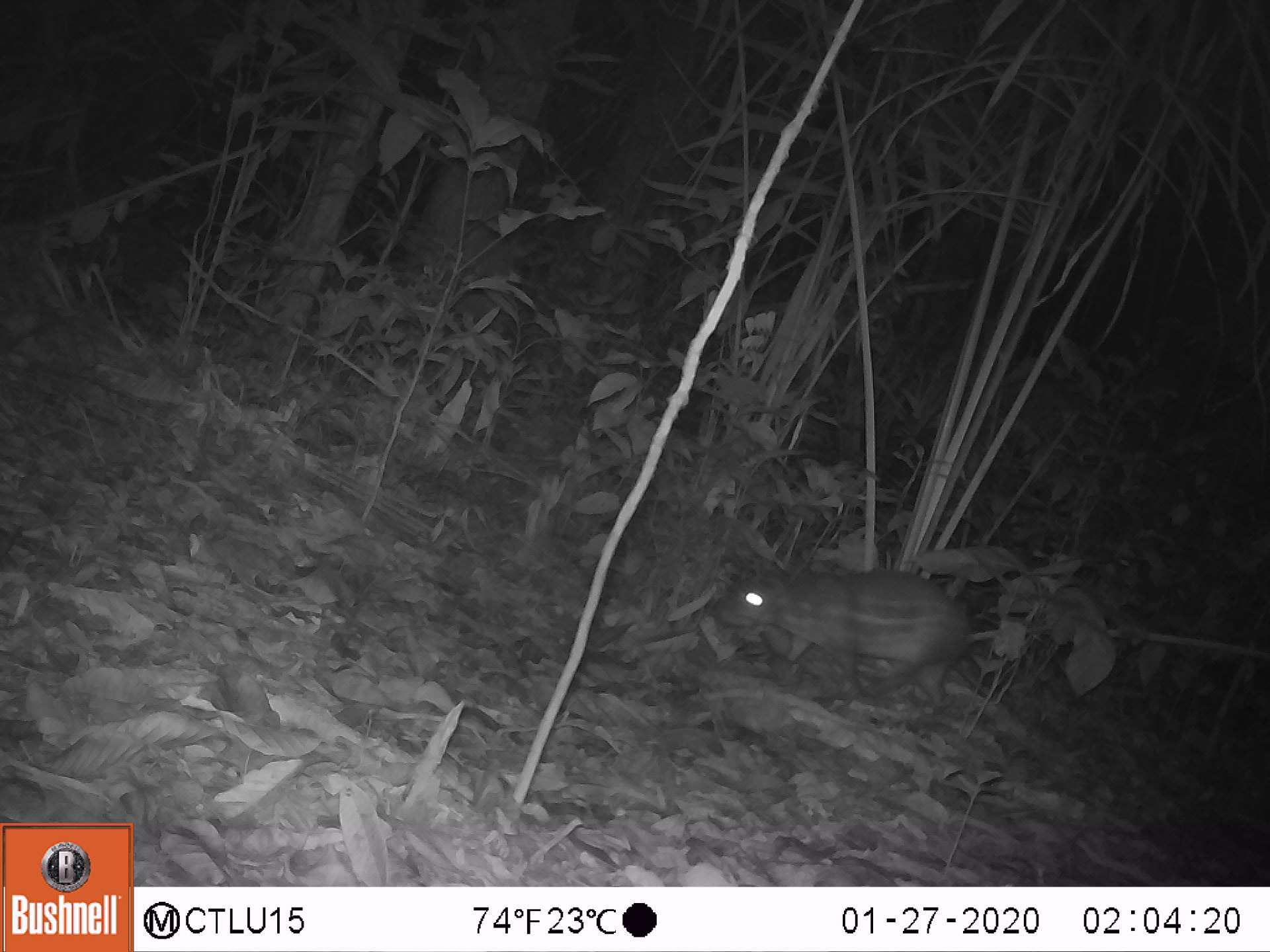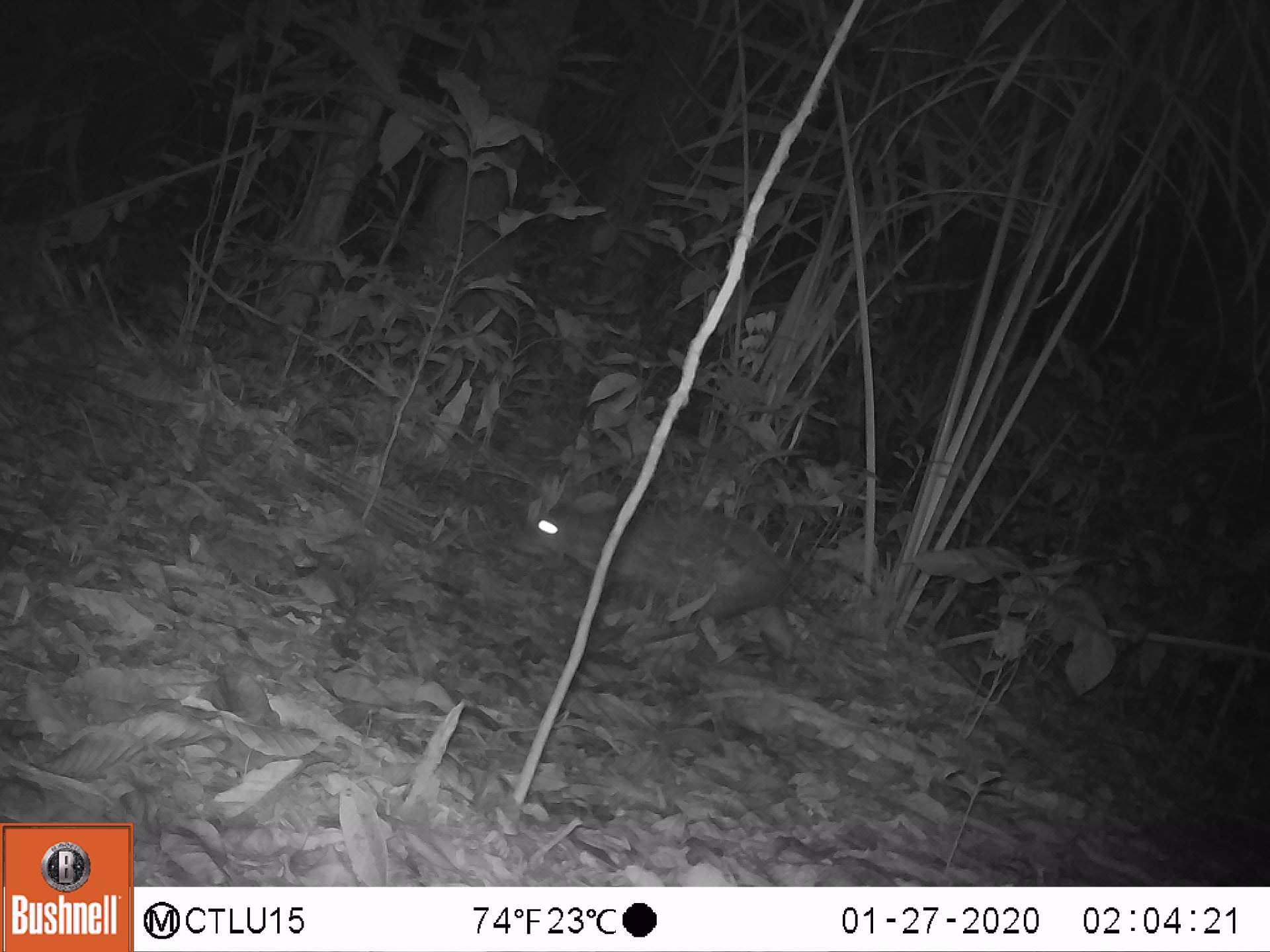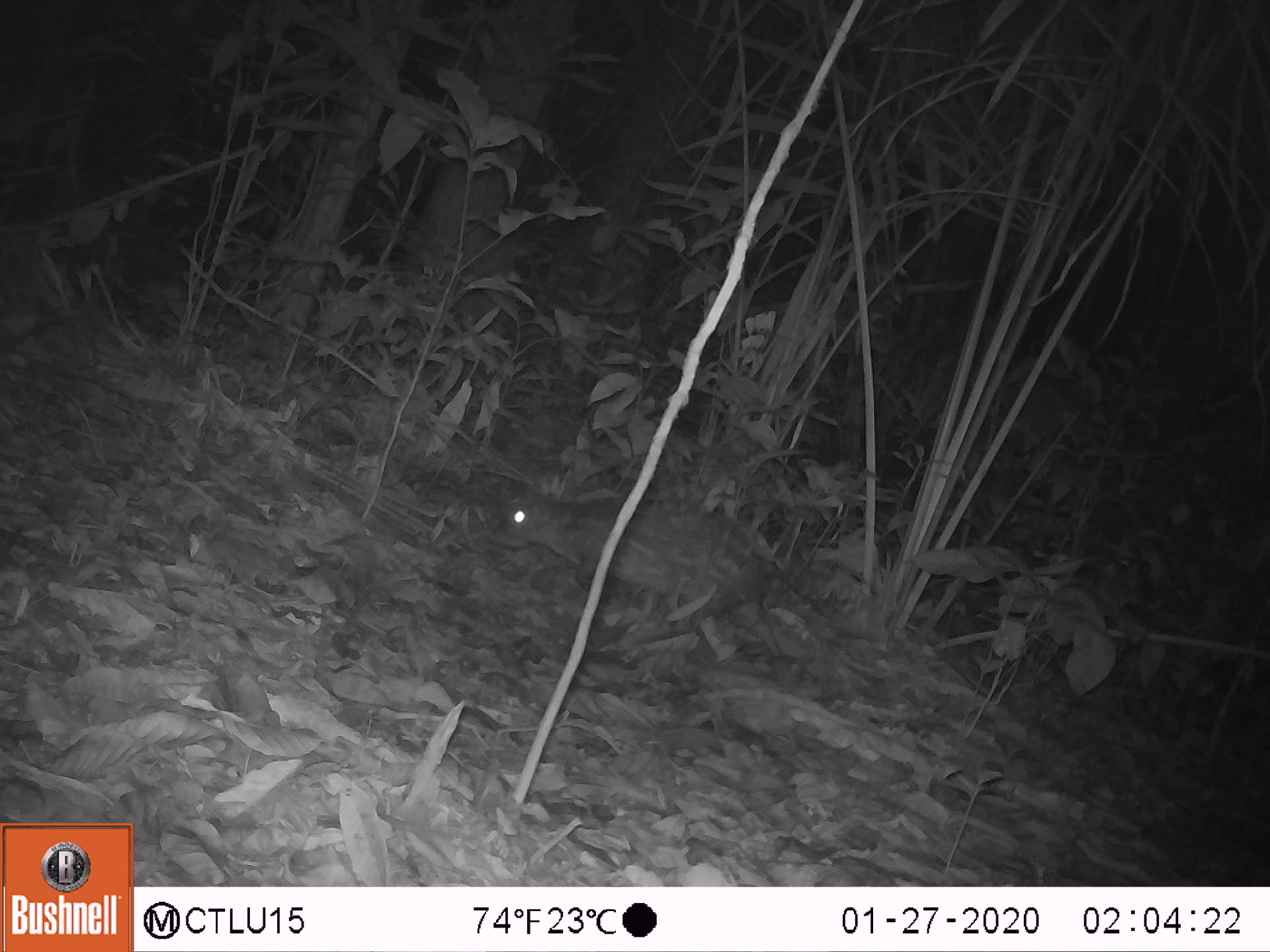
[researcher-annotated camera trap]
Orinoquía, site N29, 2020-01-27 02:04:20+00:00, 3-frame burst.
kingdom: Animalia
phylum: Chordata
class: Mammalia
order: Rodentia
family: Cuniculidae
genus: Cuniculus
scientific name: Cuniculus paca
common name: spotted paca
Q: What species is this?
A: Spotted paca (Cuniculus paca).